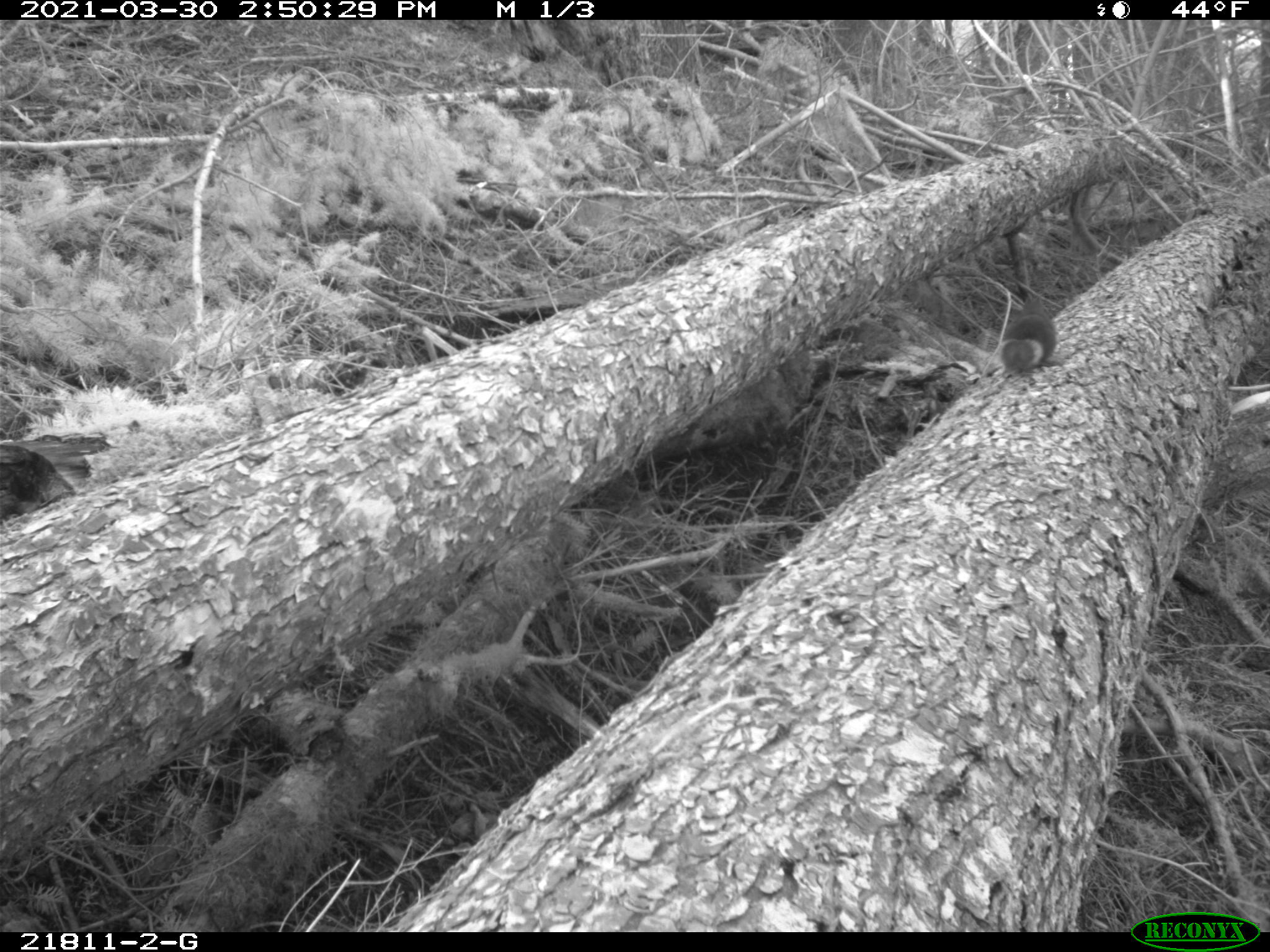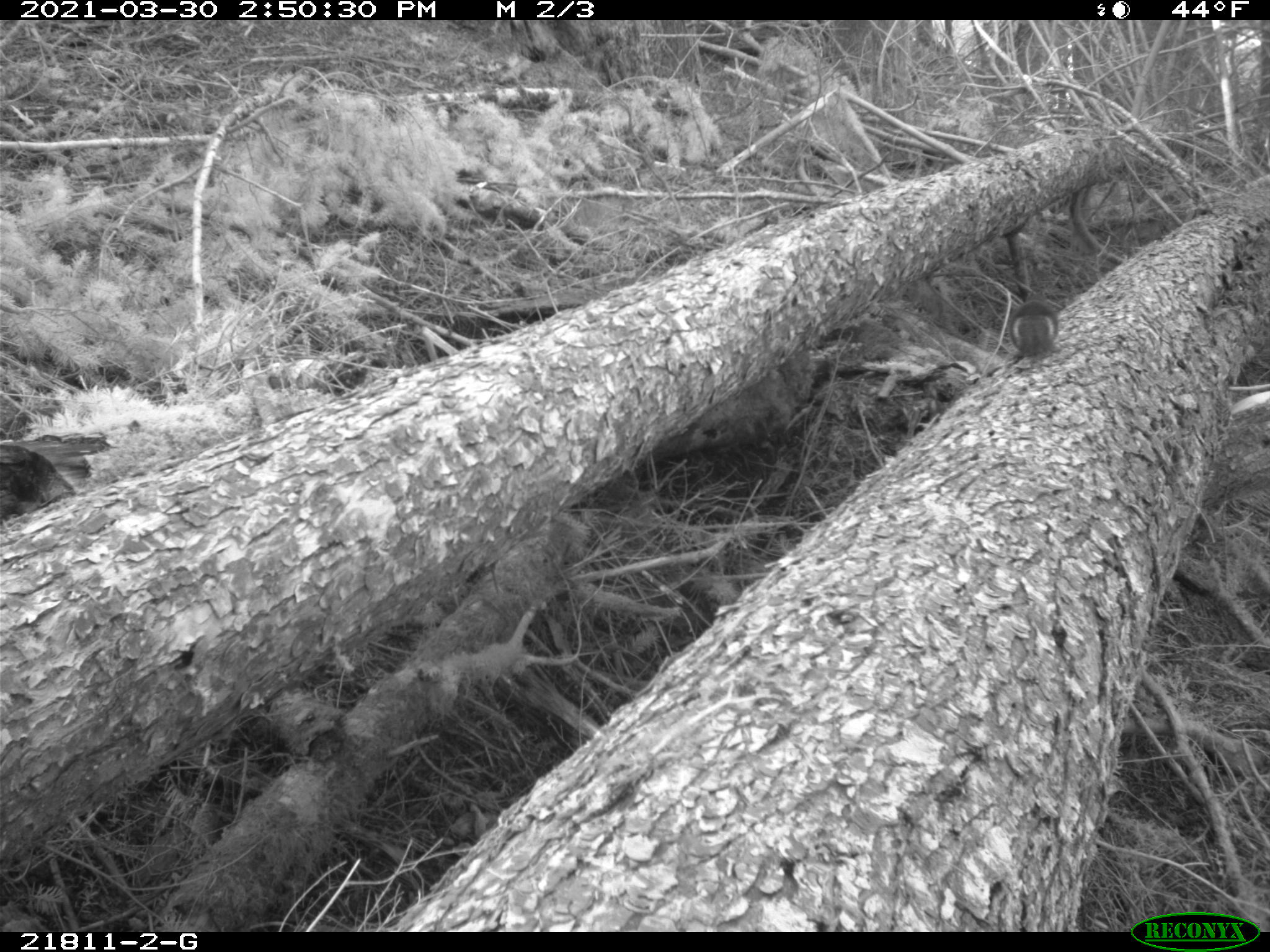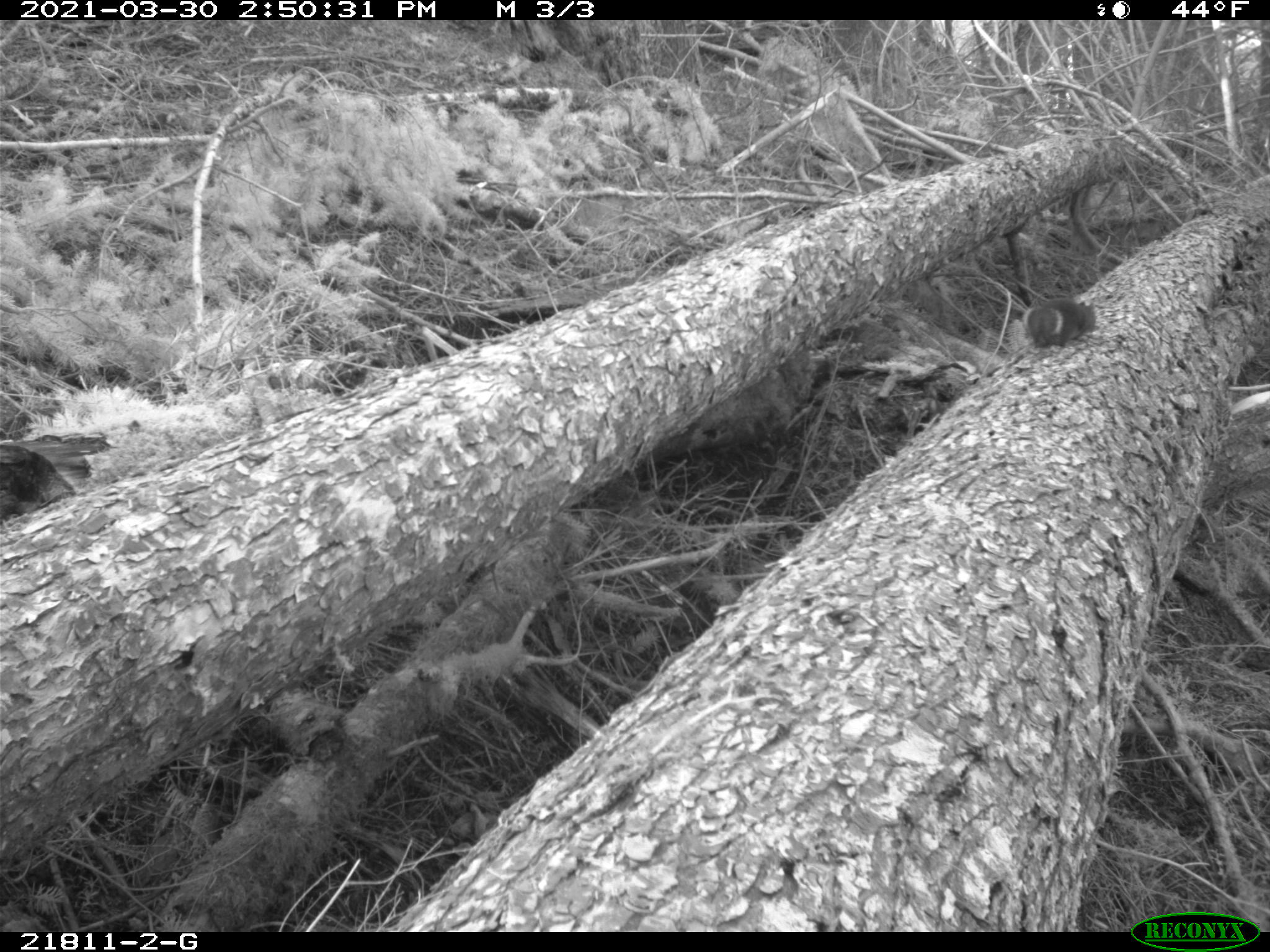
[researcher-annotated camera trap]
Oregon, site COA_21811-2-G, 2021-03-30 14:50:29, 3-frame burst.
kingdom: Animalia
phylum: Chordata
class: Mammalia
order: Rodentia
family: Sciuridae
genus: Tamiasciurus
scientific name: Tamiasciurus douglasii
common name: douglas squirrel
Douglas squirrel (Tamiasciurus douglasii).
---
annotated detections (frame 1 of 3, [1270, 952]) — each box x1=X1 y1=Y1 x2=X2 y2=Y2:
douglas squirrel: x1=999 y1=314 x2=1062 y2=376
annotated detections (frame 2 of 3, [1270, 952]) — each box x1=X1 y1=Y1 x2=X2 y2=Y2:
douglas squirrel: x1=1004 y1=290 x2=1067 y2=371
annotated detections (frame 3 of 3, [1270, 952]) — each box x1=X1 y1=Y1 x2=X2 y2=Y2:
douglas squirrel: x1=1018 y1=291 x2=1102 y2=352